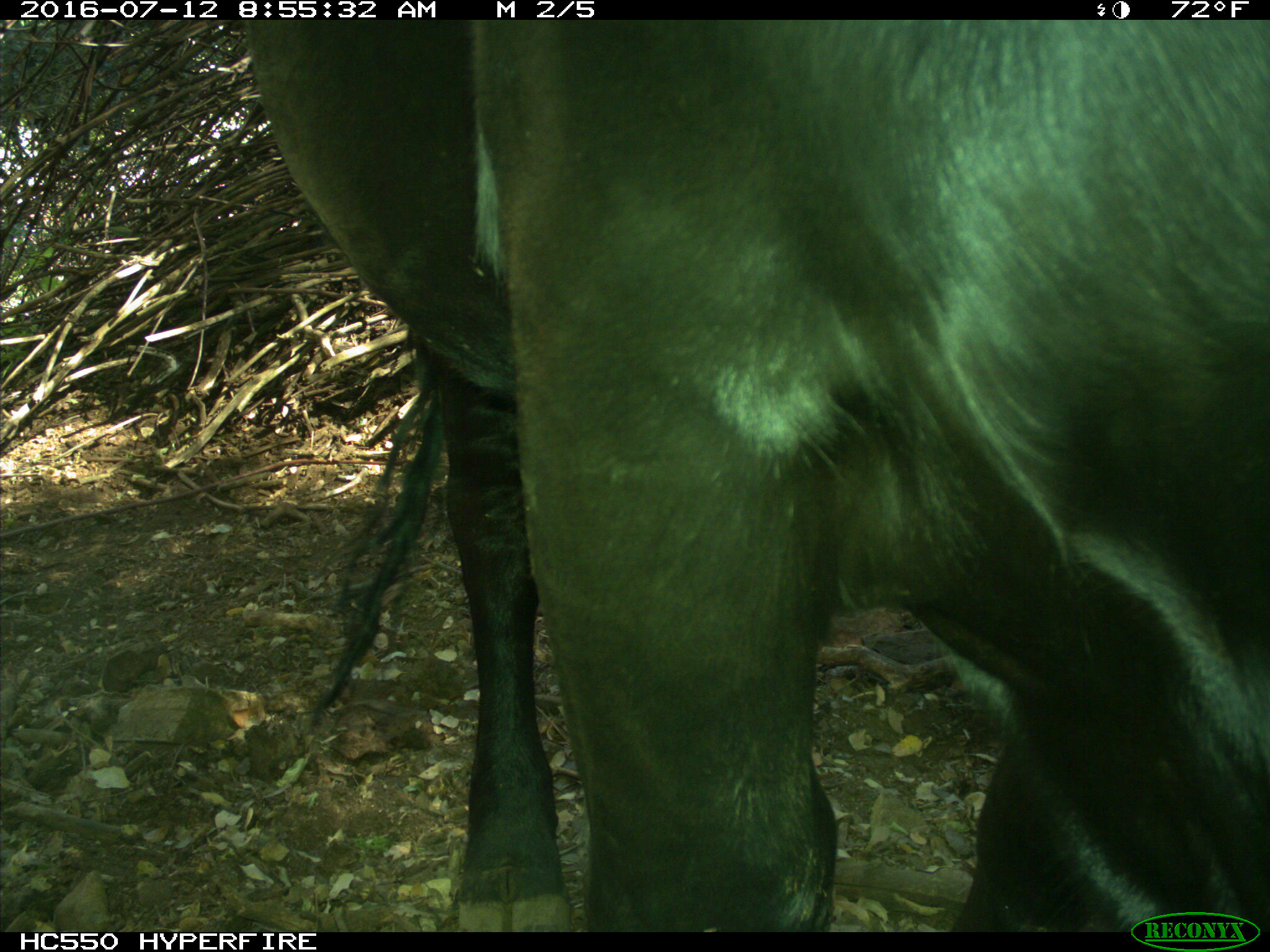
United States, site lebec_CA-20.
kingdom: Animalia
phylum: Chordata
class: Mammalia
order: Artiodactyla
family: Bovidae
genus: Bos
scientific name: Bos taurus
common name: domestic cow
Bos taurus (domestic cow).